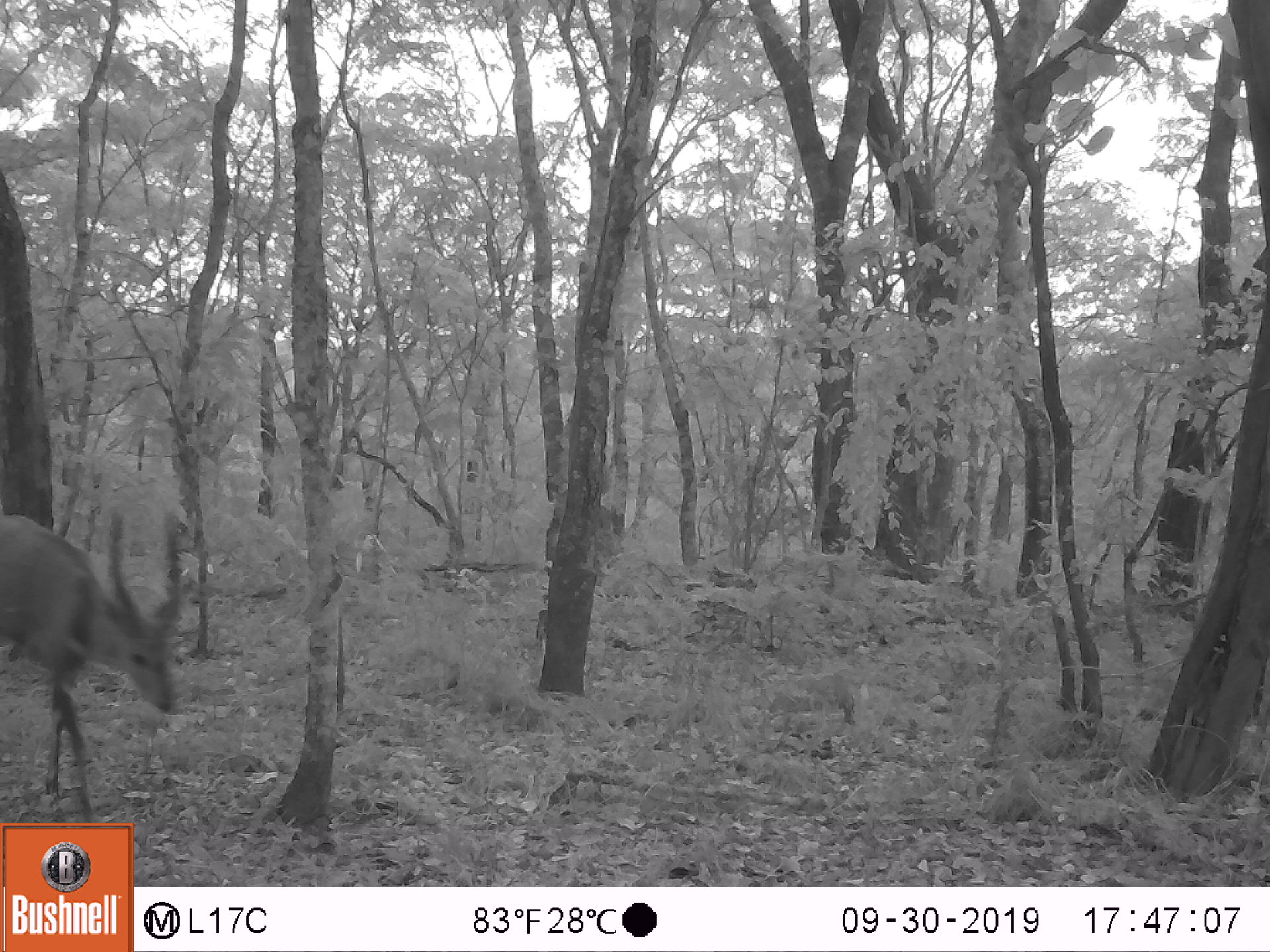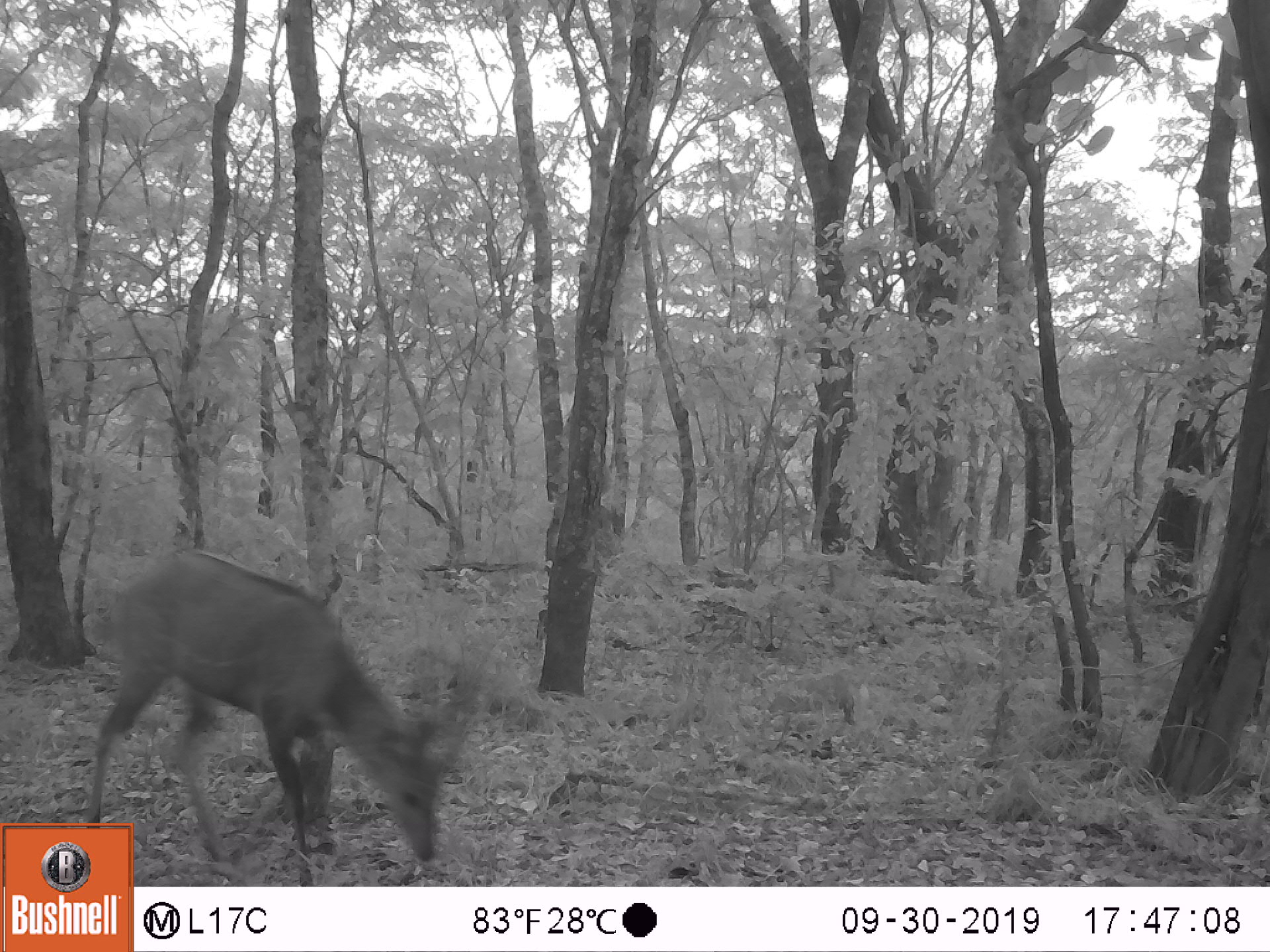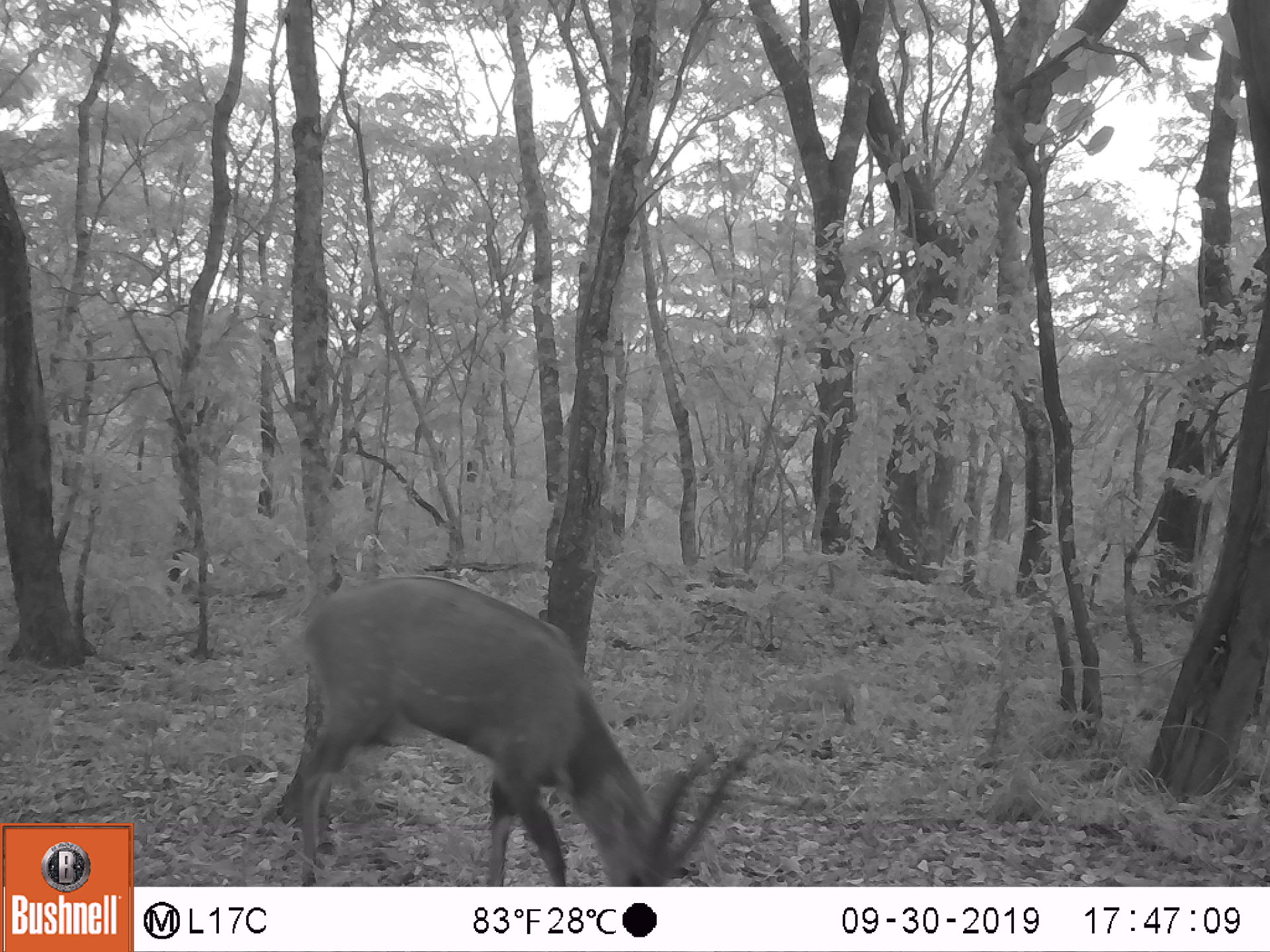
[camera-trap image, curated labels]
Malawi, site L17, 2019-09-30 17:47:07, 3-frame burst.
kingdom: Animalia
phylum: Chordata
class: Mammalia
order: Artiodactyla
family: Bovidae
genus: Tragelaphus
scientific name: Tragelaphus sylvaticus sylvaticus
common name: cape bushbuck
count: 1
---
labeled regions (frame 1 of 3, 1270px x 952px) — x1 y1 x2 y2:
cape bushbuck: 0 510 185 819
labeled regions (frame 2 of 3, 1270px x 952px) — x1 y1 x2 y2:
cape bushbuck: 136 545 474 877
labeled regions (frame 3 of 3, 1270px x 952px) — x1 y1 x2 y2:
cape bushbuck: 290 570 749 880